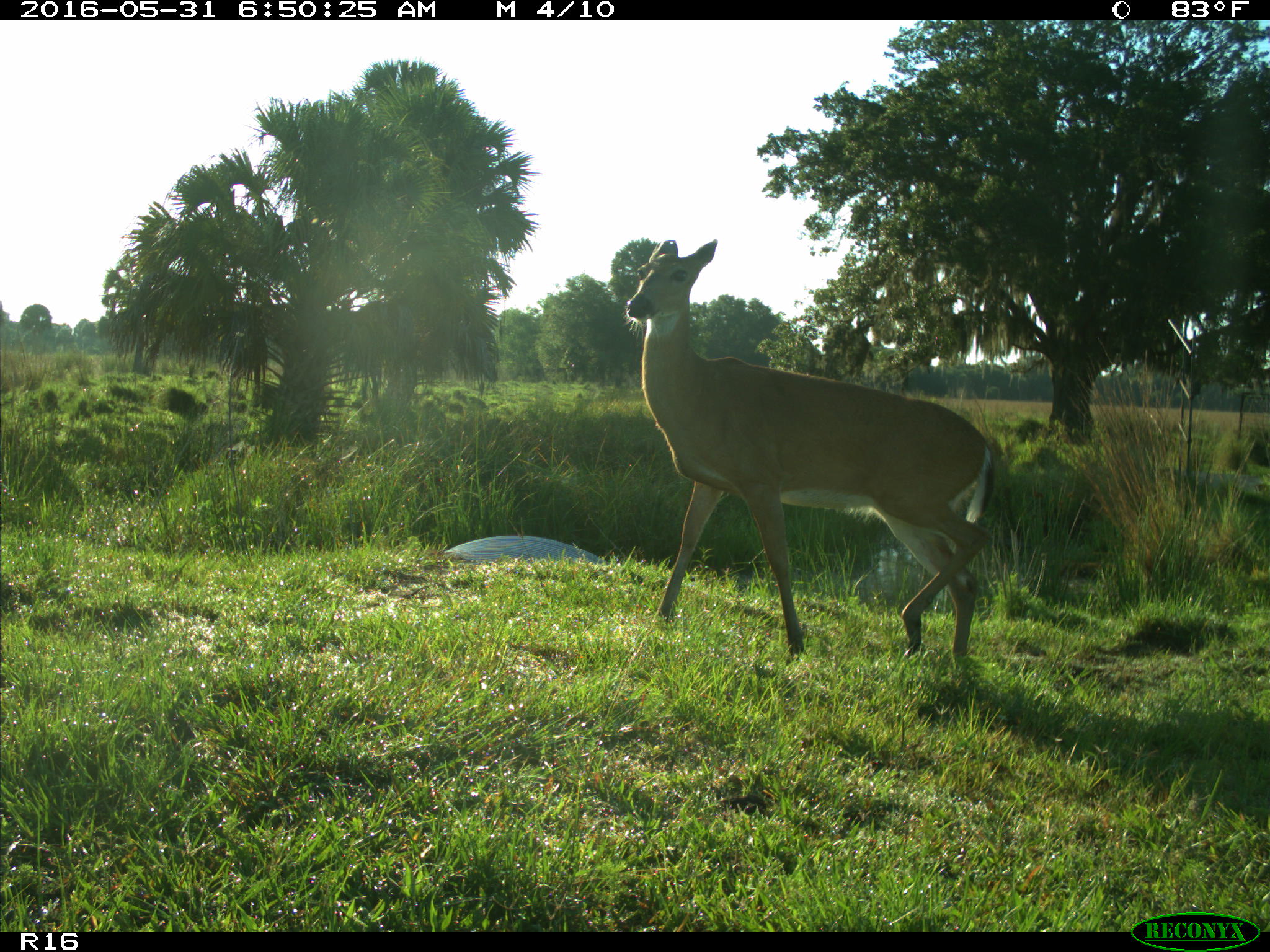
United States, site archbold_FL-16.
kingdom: Animalia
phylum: Chordata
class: Mammalia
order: Artiodactyla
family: Cervidae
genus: Odocoileus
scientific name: Odocoileus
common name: deer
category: unidentified deer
Unidentified deer (deer) (Odocoileus).